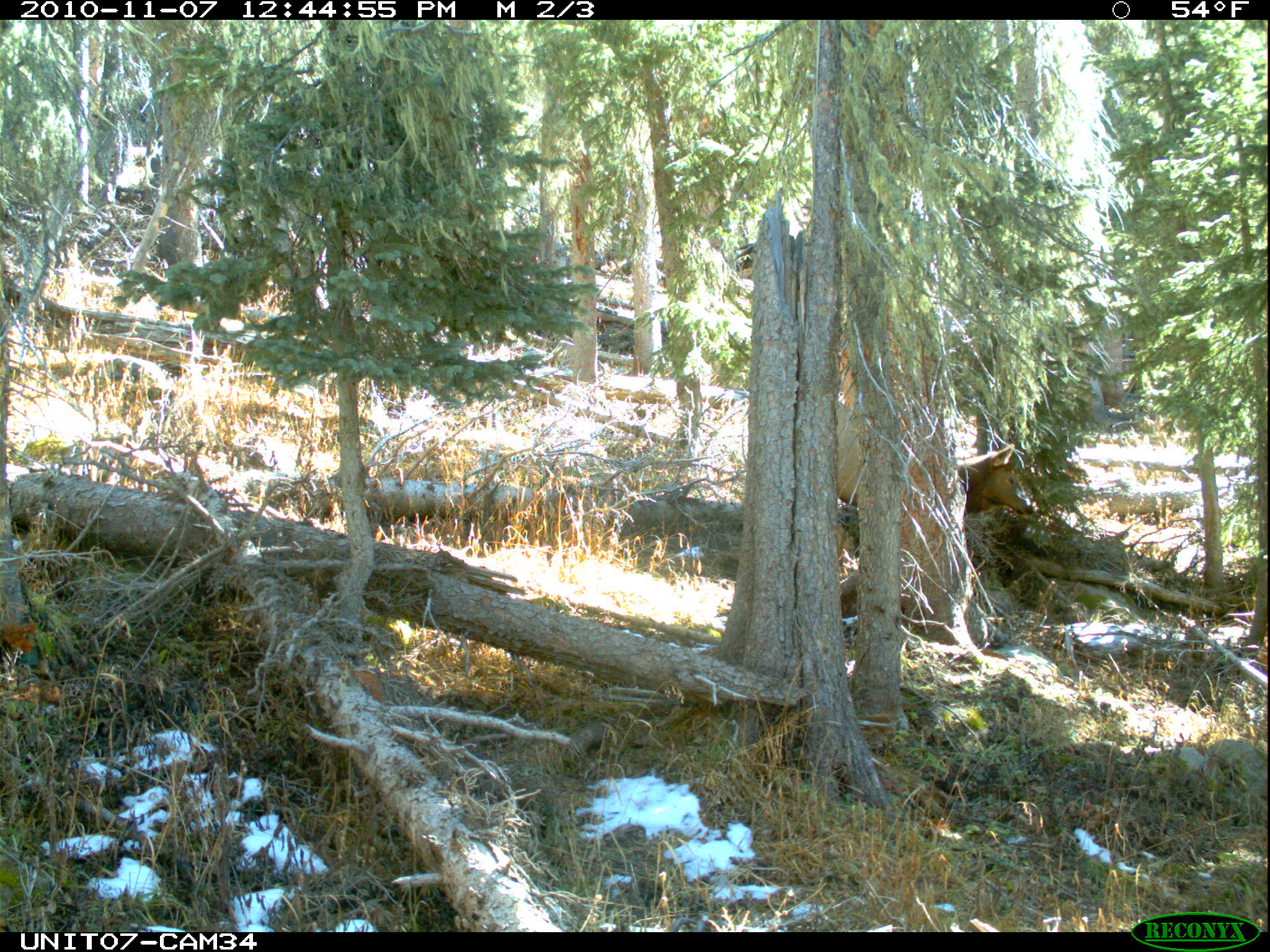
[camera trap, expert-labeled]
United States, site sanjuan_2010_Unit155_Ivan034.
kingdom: Animalia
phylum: Chordata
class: Mammalia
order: Artiodactyla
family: Cervidae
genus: Cervus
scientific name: Cervus elaphus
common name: red deer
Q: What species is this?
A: Cervus elaphus (red deer).